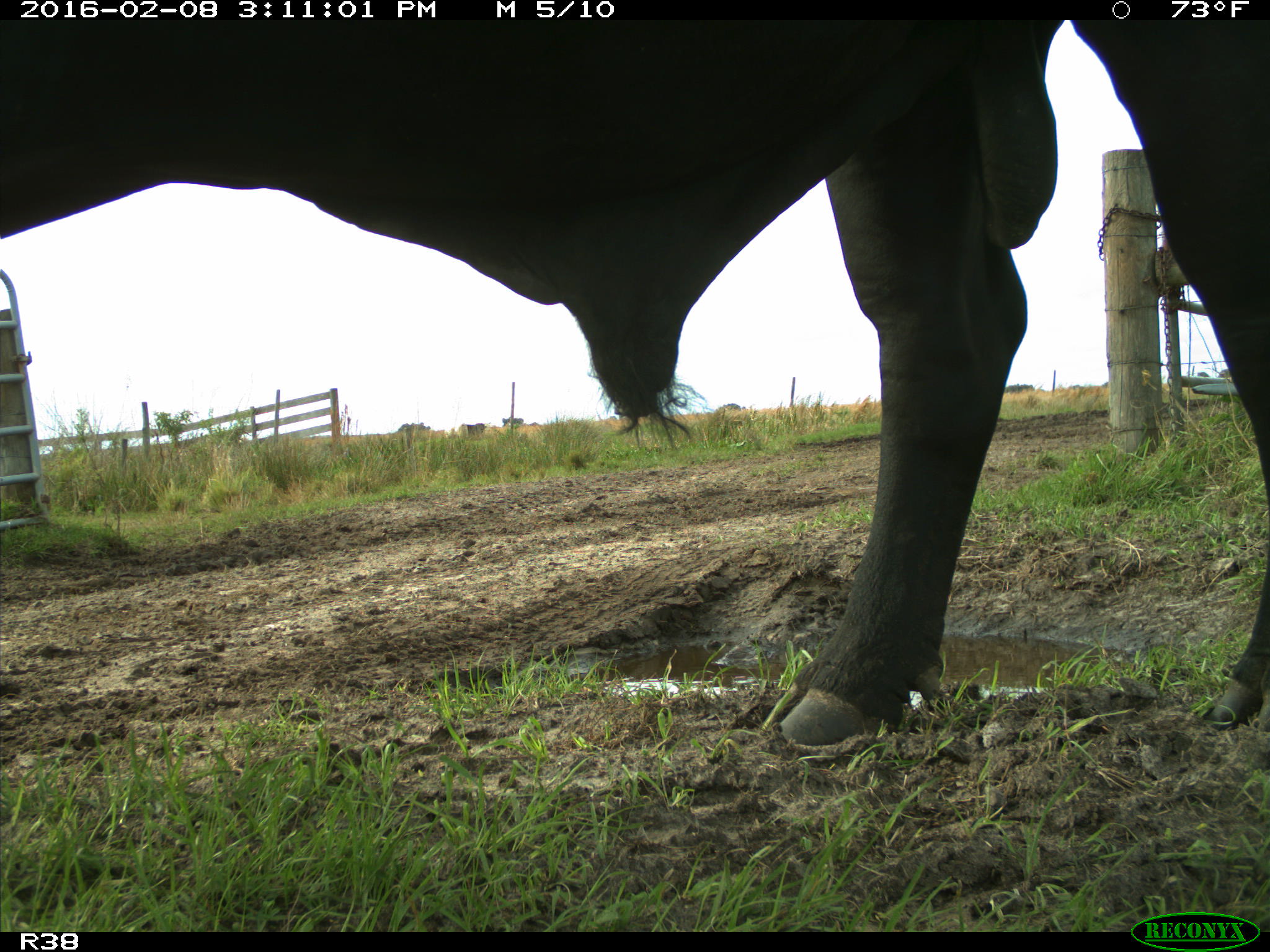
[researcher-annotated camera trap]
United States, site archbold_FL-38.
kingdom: Animalia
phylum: Chordata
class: Mammalia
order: Artiodactyla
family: Bovidae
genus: Bos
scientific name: Bos taurus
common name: domestic cow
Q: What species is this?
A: Bos taurus (domestic cow).